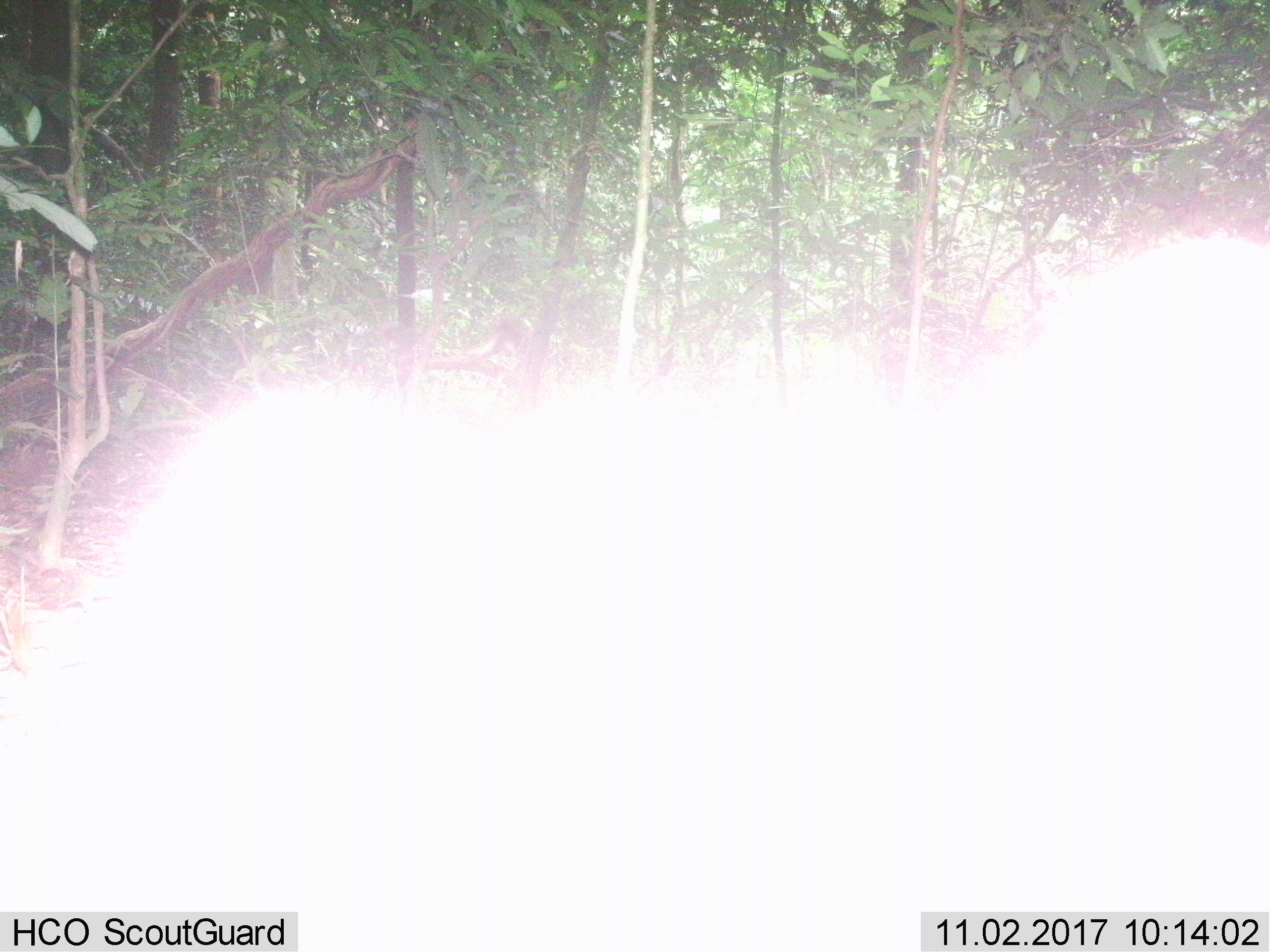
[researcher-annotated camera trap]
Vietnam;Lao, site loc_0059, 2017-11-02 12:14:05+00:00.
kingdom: Animalia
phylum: Chordata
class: Mammalia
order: Primates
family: Cercopithecidae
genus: Macaca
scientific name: Macaca nemestrina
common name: pig-tailed macaque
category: pig tailed macaque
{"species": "pig tailed macaque (pig-tailed macaque) (Macaca nemestrina)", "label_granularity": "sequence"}